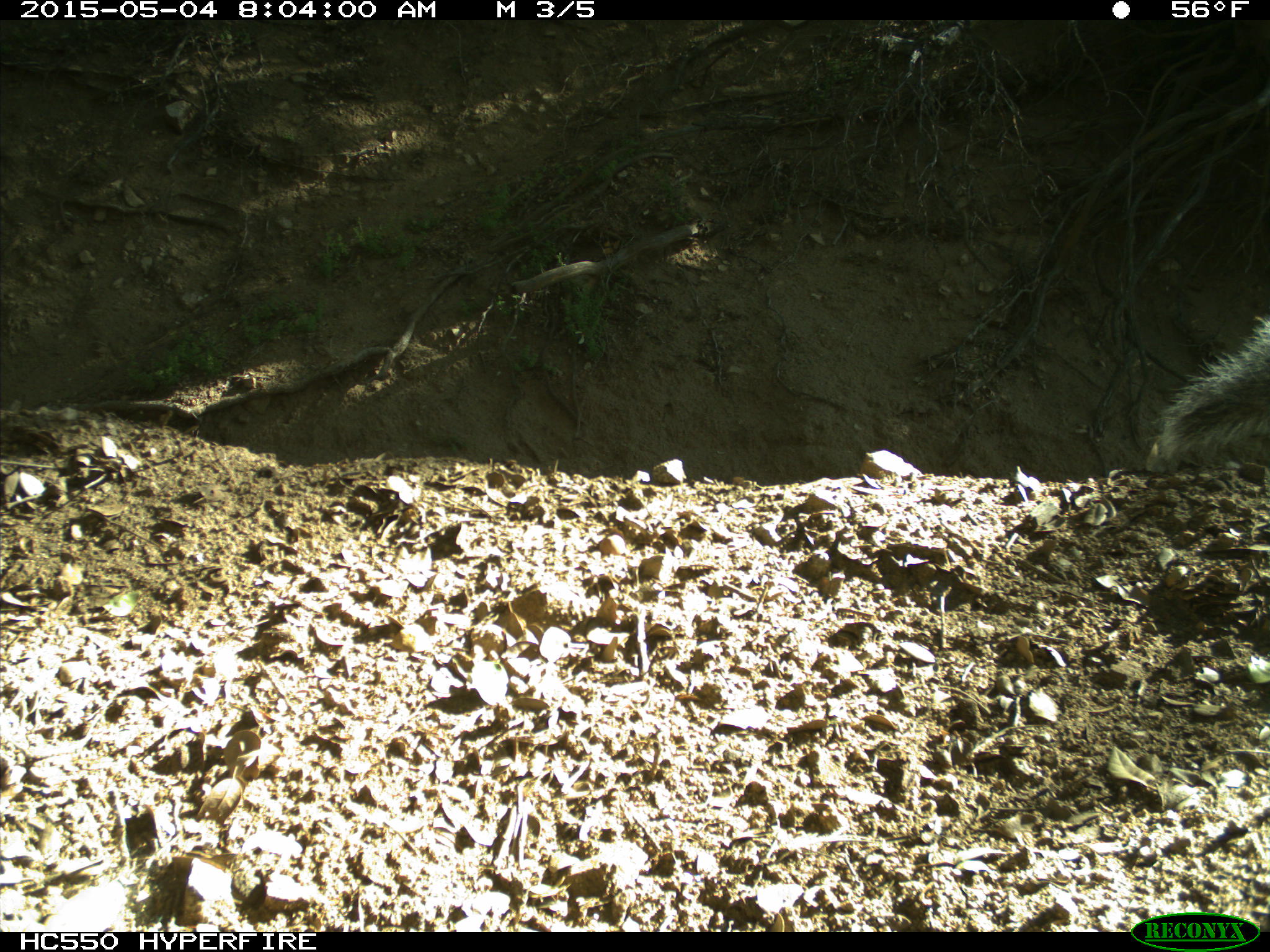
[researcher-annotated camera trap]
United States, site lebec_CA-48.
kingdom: Animalia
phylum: Chordata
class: Mammalia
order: Rodentia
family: Sciuridae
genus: Sciurus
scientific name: Sciurus carolinensis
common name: eastern gray squirrel